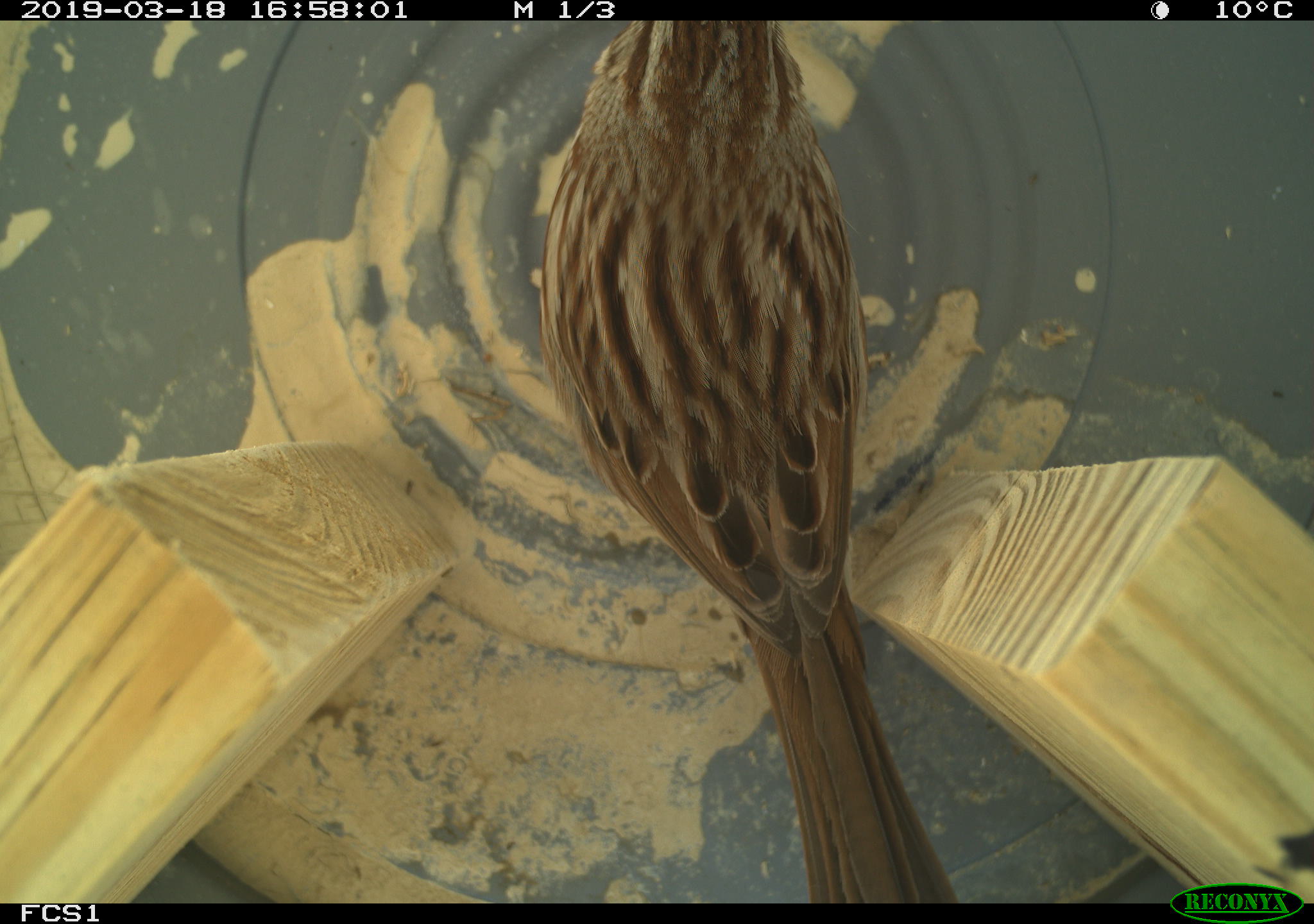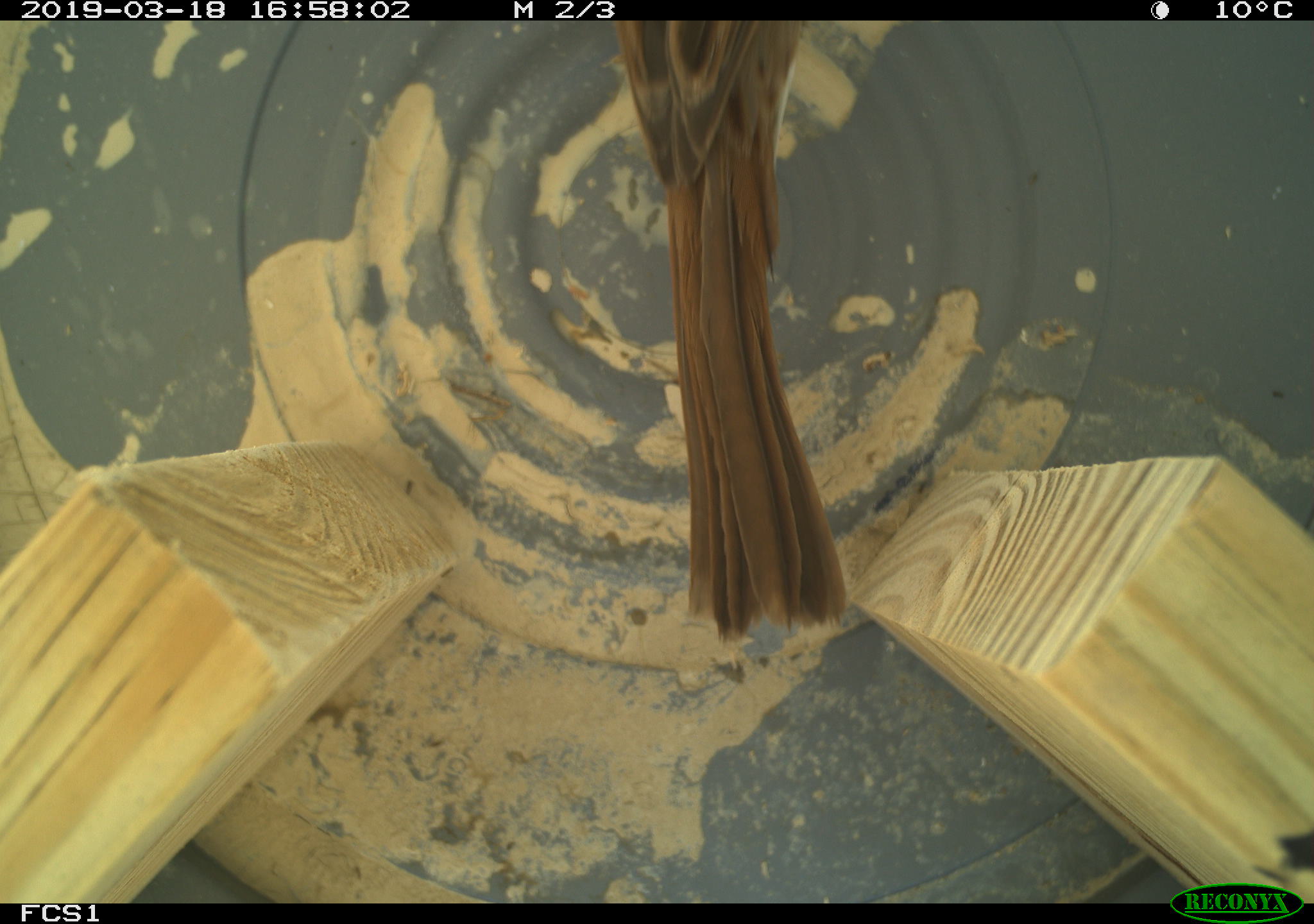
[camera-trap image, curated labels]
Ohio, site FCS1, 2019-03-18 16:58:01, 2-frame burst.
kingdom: Animalia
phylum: Chordata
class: Aves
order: Passeriformes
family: Passerellidae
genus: Melospiza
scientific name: Melospiza melodia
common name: song sparrow